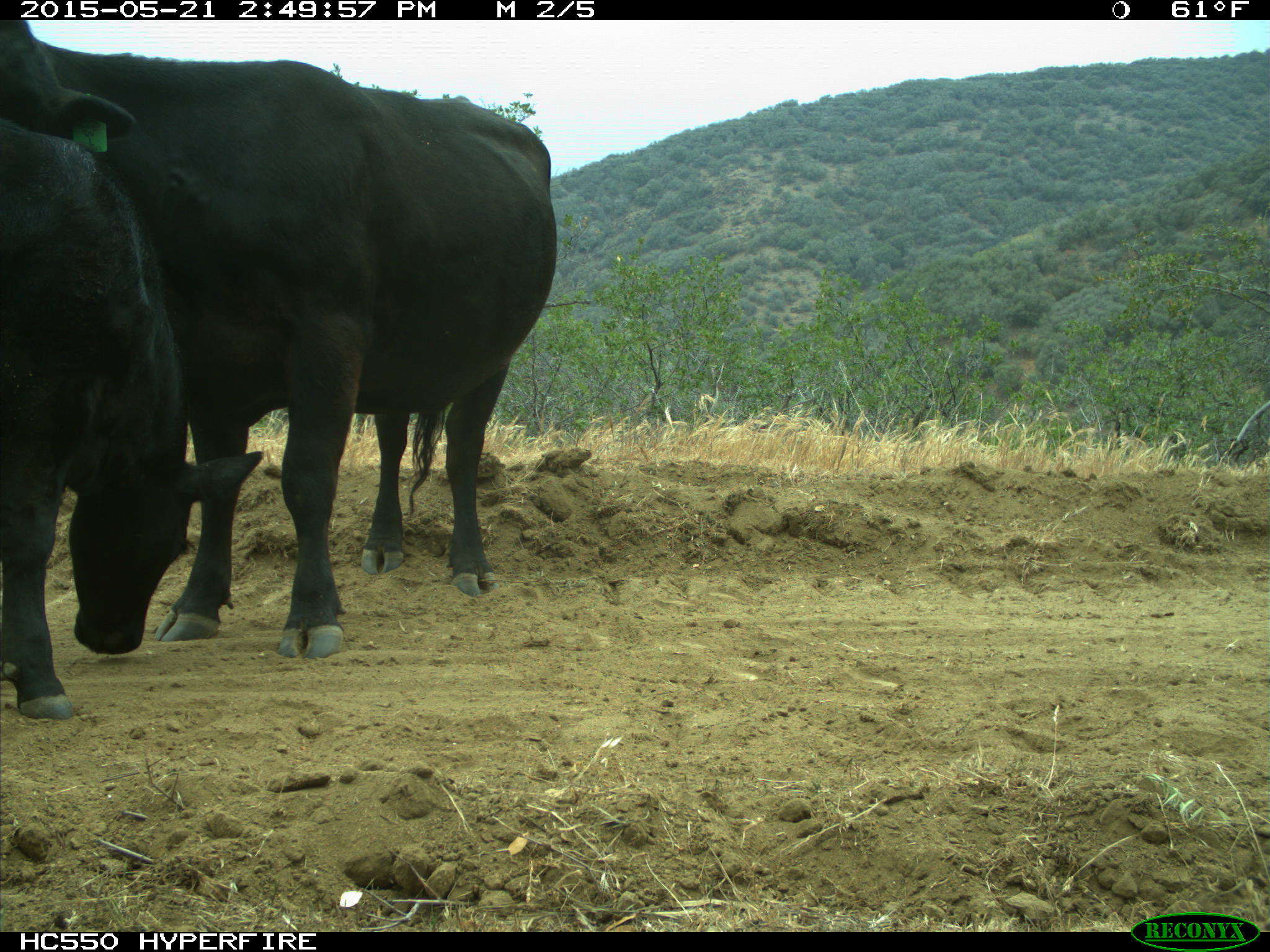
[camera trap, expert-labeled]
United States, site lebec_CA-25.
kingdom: Animalia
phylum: Chordata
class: Mammalia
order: Artiodactyla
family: Bovidae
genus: Bos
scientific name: Bos taurus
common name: domestic cow